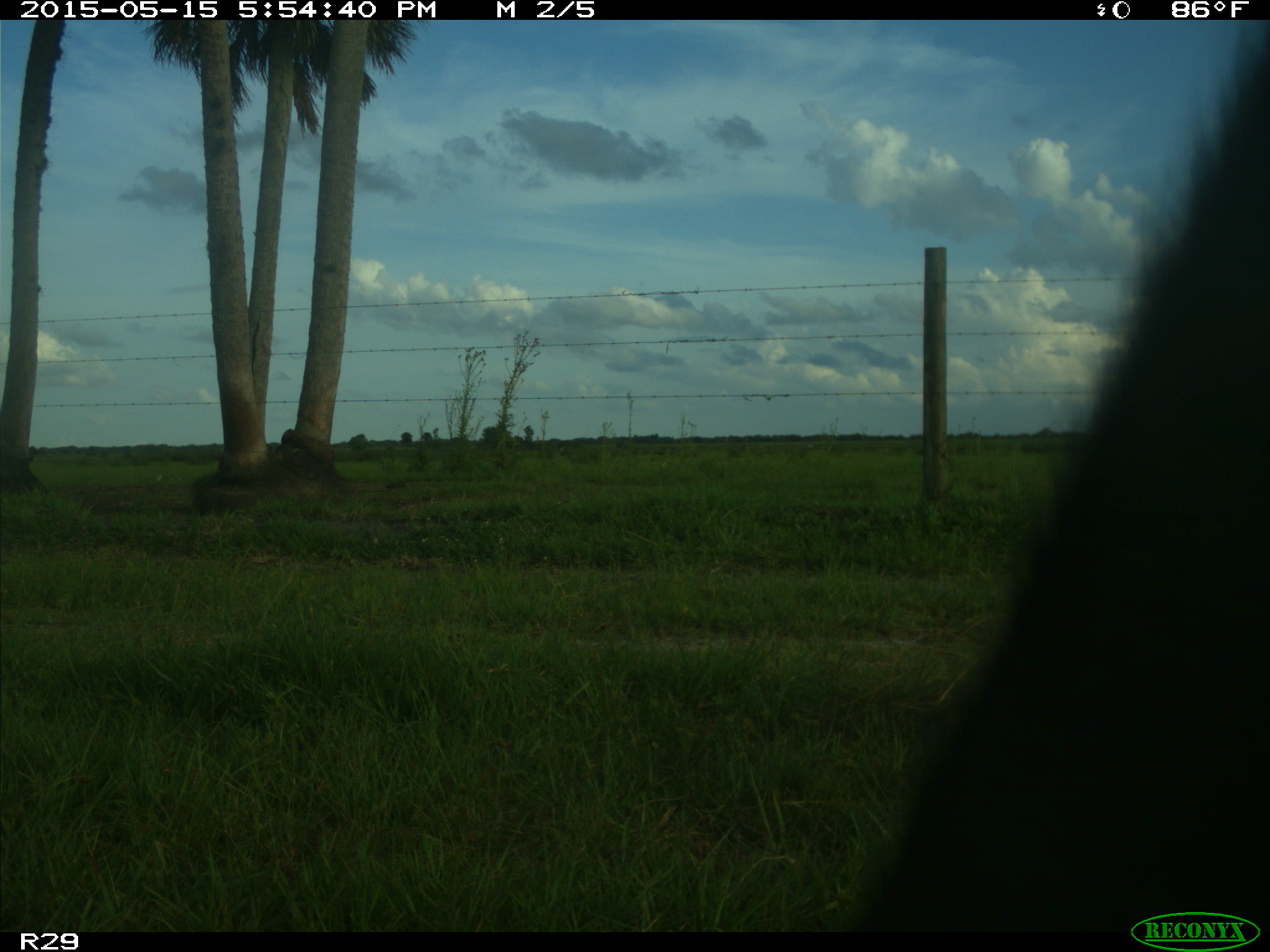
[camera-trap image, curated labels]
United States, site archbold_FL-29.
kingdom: Animalia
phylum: Chordata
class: Mammalia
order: Artiodactyla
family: Bovidae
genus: Bos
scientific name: Bos taurus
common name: domestic cow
Bos taurus (domestic cow).